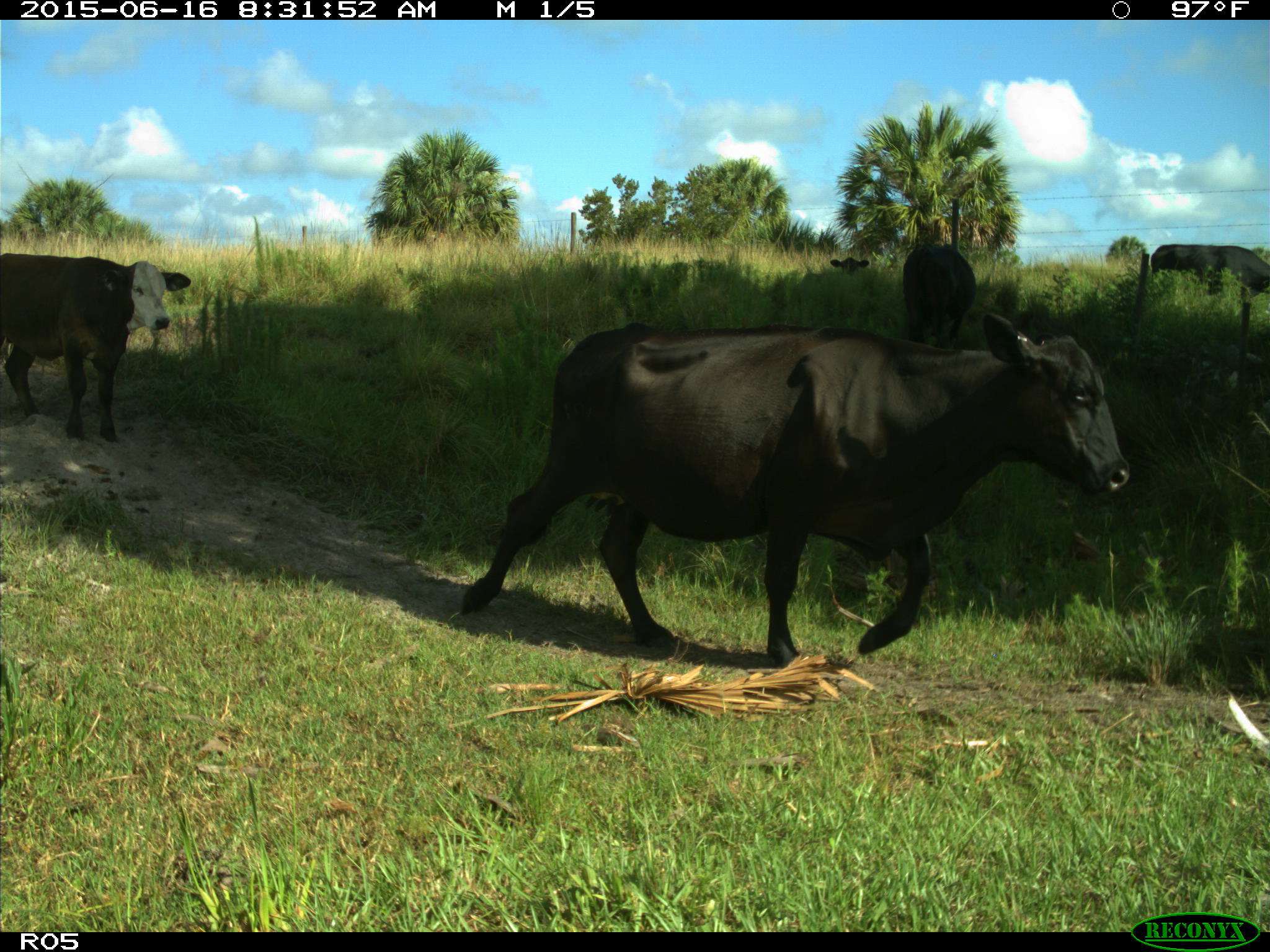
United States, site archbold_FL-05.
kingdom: Animalia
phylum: Chordata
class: Mammalia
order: Artiodactyla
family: Bovidae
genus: Bos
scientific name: Bos taurus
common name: domestic cow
Bos taurus (domestic cow).